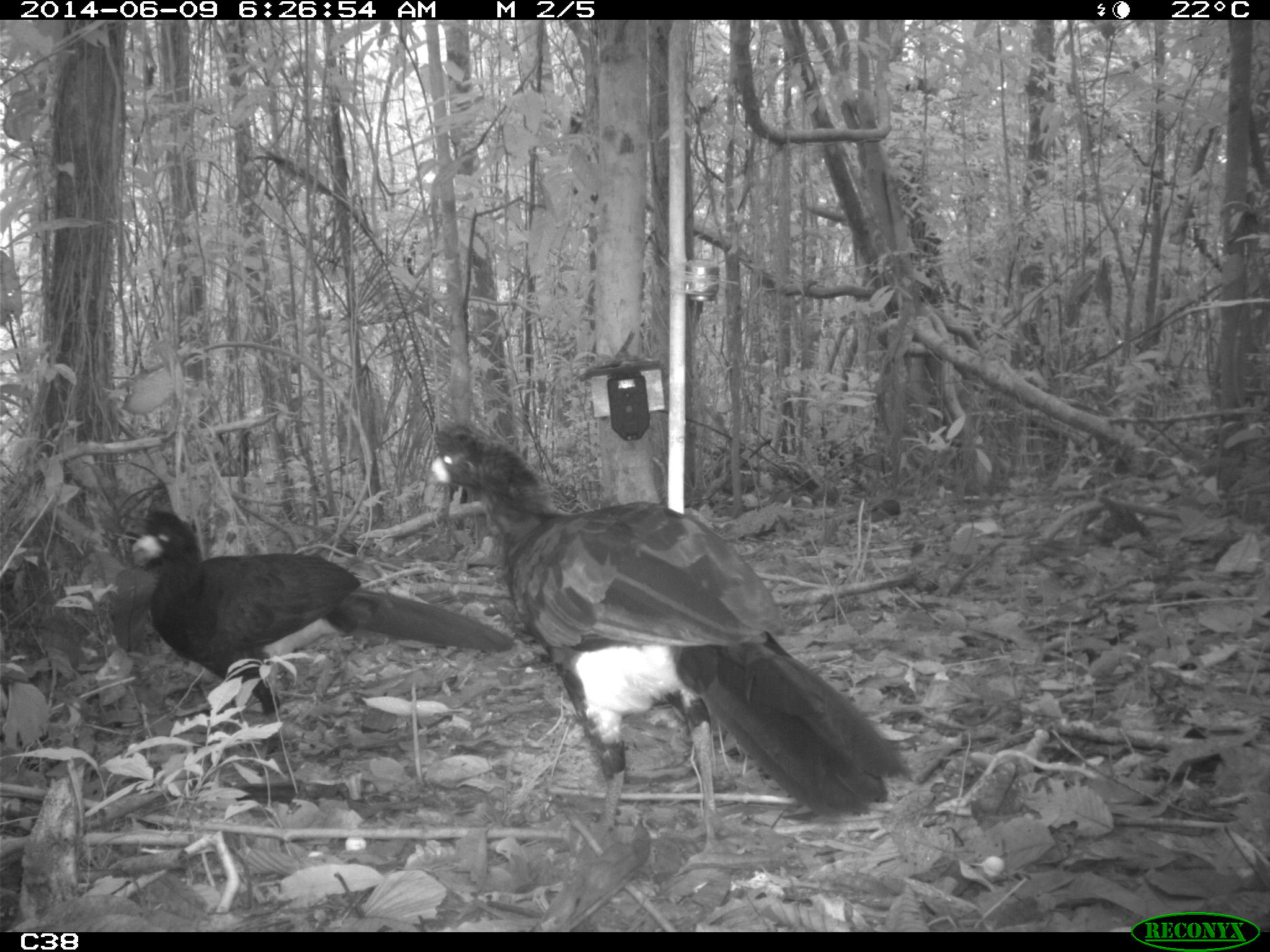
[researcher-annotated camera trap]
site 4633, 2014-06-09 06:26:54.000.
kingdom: Animalia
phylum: Chordata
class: Aves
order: Galliformes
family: Cracidae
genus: Crax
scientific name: Crax alector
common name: black curassow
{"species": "Crax alector (black curassow)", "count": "2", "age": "adult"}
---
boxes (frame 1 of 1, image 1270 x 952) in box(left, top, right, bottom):
crax alector: box(419, 416, 907, 869); box(122, 499, 511, 780)